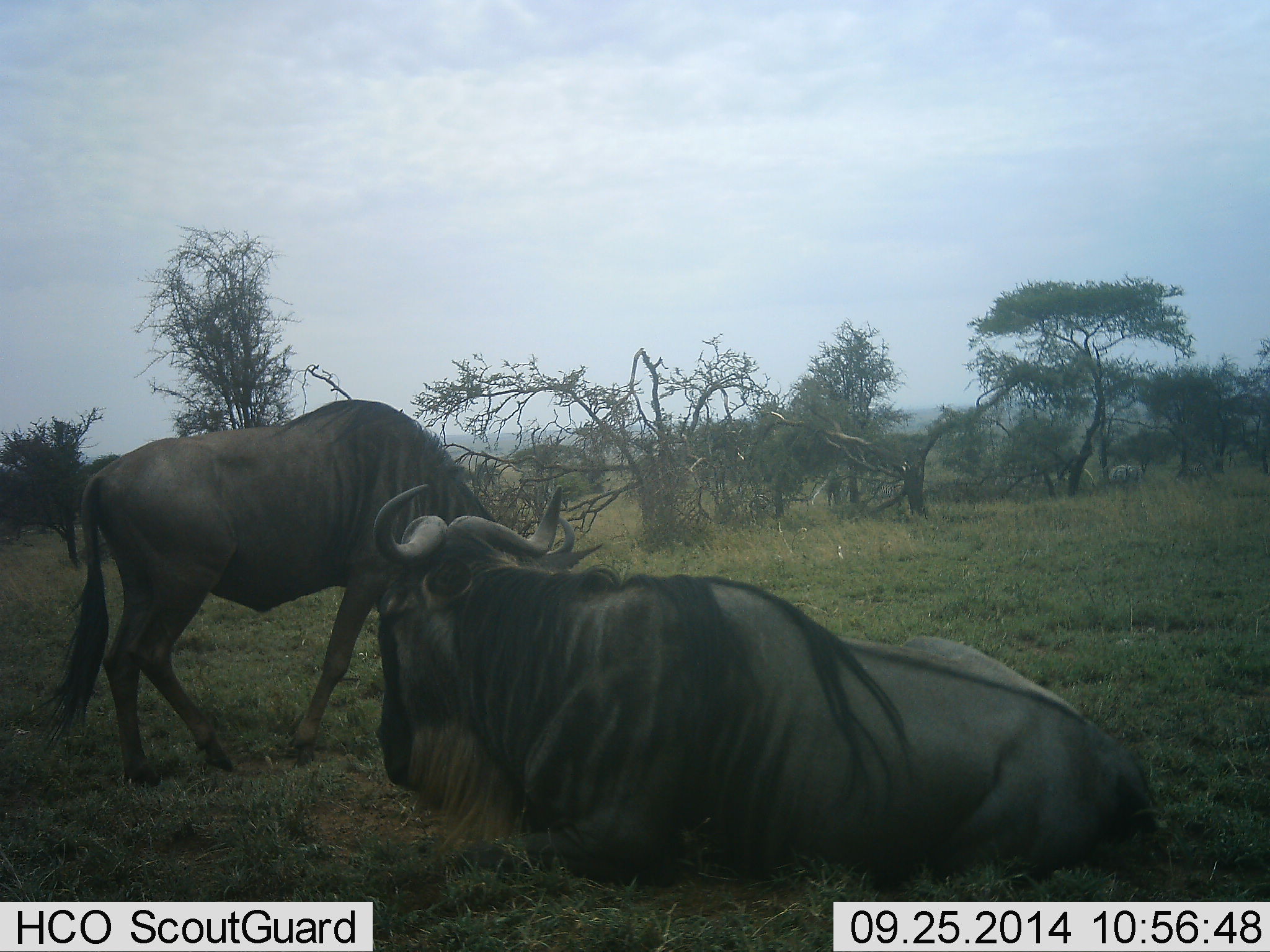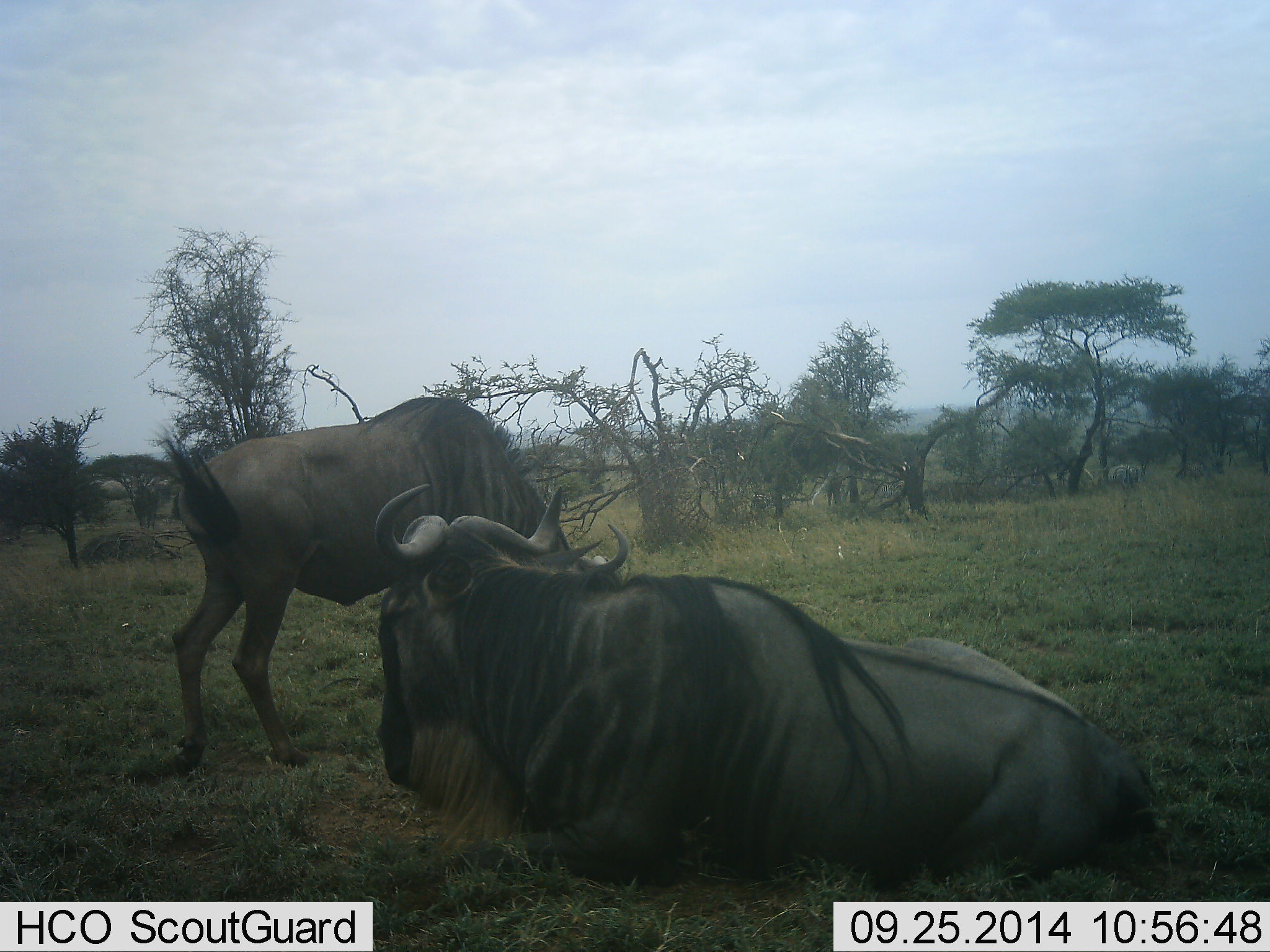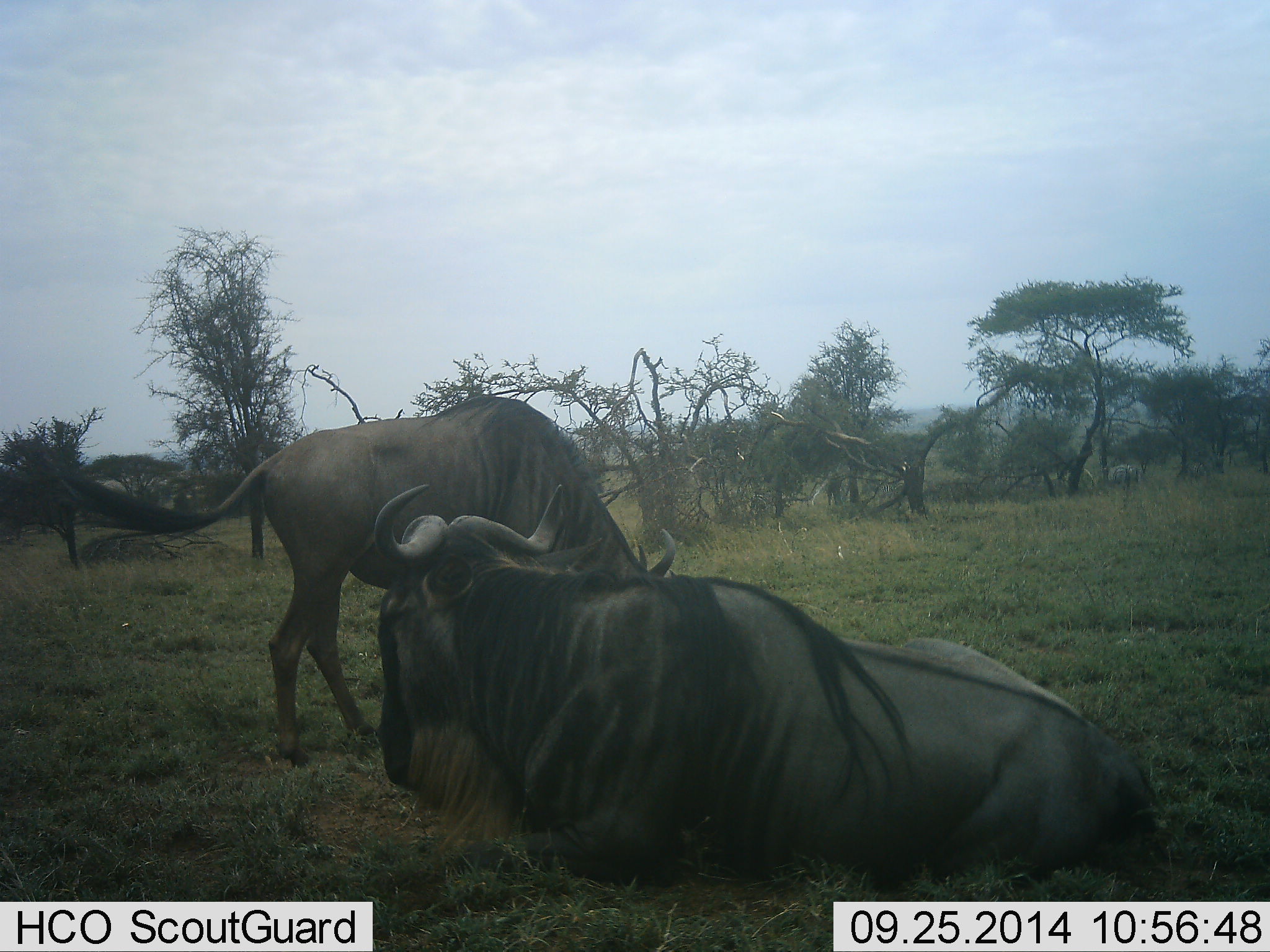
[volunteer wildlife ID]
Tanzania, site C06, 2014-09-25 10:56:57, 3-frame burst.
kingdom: Animalia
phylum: Chordata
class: Mammalia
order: Artiodactyla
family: Bovidae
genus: Connochaetes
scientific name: Connochaetes taurinus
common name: blue wildebeest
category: wildebeest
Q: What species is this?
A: Wildebeest (blue wildebeest) (Connochaetes taurinus).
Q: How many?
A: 2.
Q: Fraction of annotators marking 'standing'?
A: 27%.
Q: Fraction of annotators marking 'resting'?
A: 91%.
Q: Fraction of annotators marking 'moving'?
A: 36%.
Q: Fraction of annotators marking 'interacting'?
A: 0%.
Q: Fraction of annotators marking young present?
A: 0%.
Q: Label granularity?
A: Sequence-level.